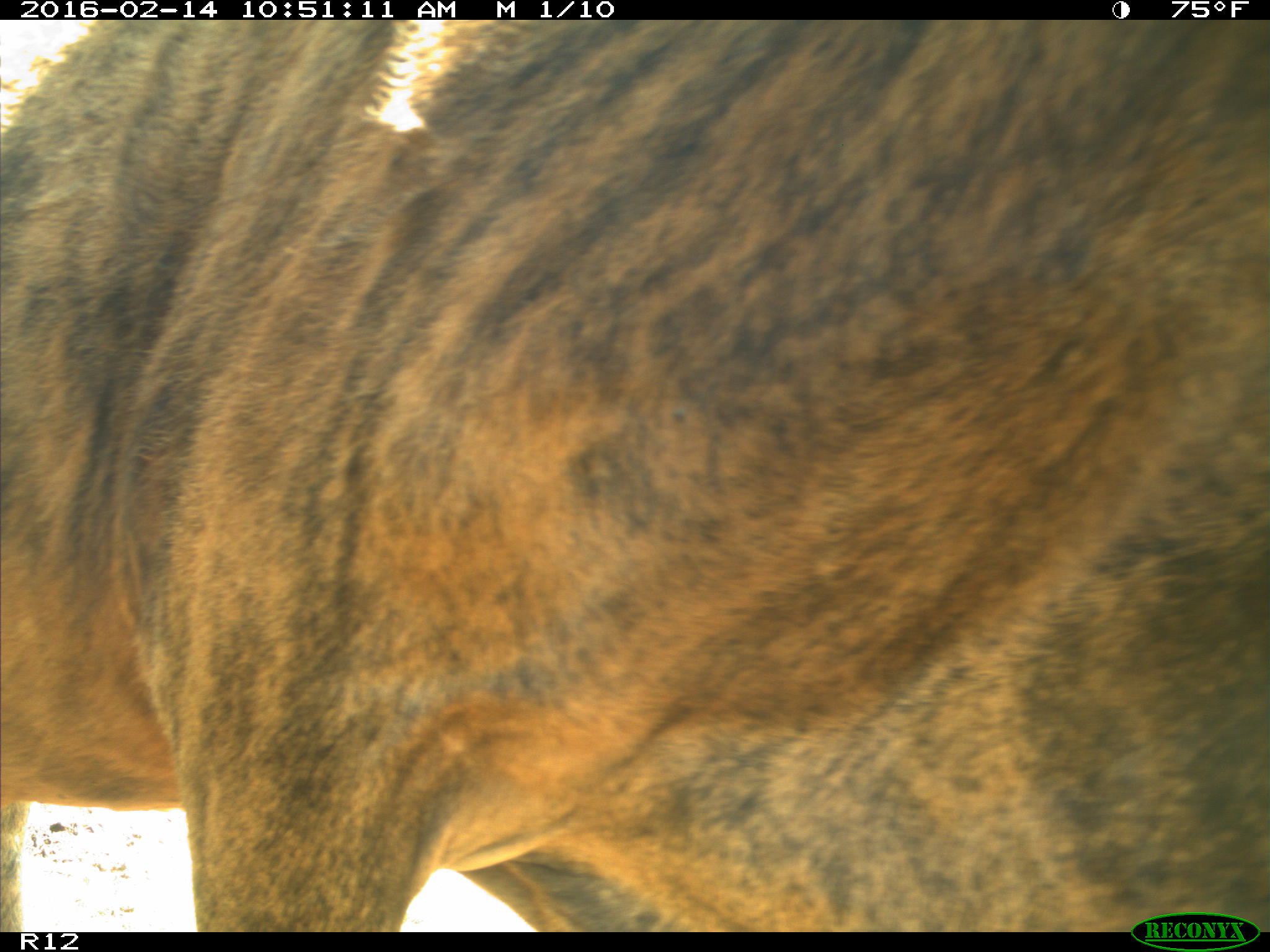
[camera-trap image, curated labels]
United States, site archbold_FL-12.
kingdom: Animalia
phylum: Chordata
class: Mammalia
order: Artiodactyla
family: Bovidae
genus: Bos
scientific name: Bos taurus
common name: domestic cow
Bos taurus (domestic cow).